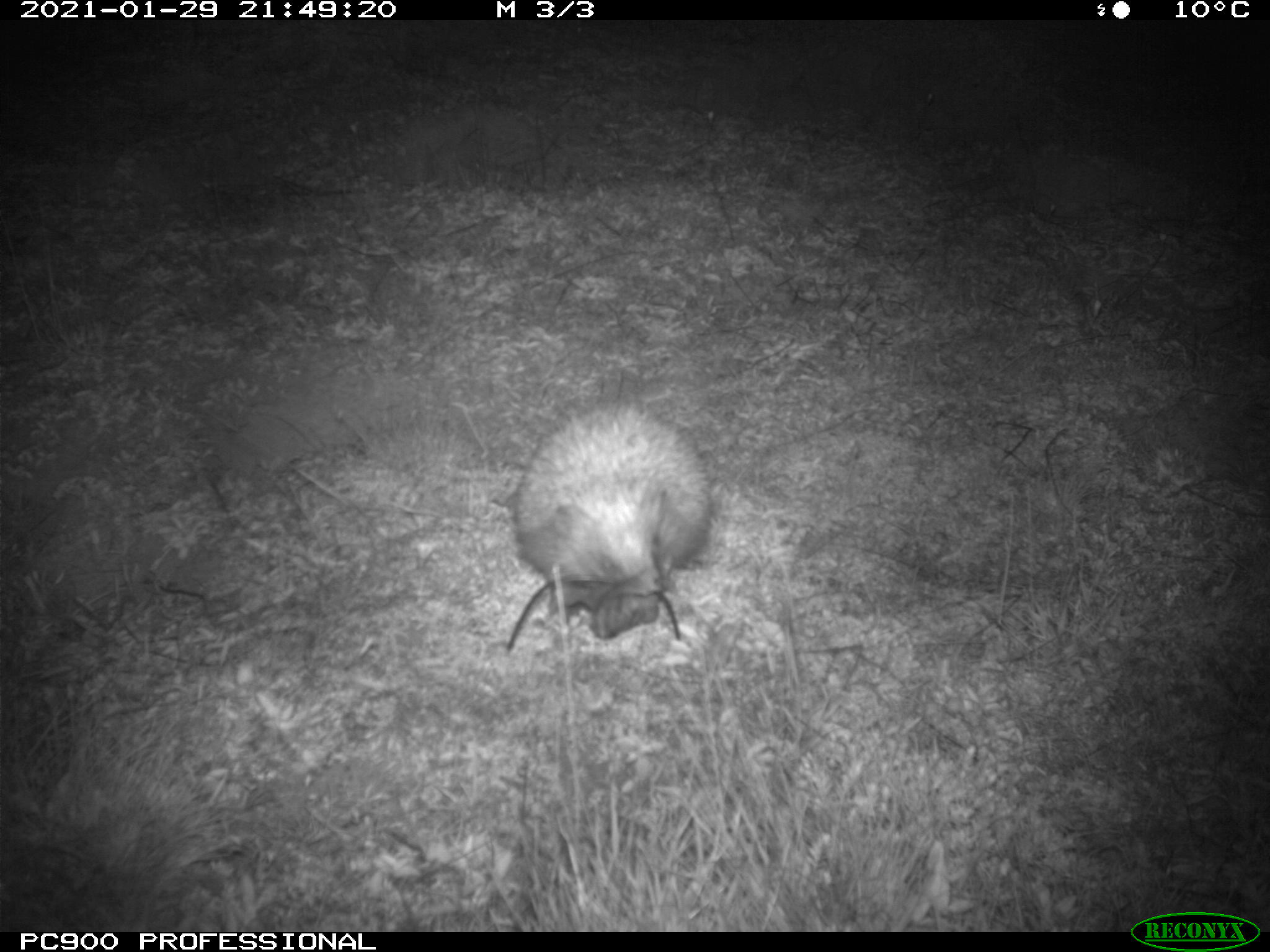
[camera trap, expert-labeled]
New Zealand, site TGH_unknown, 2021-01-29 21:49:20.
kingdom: Animalia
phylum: Chordata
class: Mammalia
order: Eulipotyphla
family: Erinaceidae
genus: Erinaceus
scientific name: Erinaceus europaeus europaeus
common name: european hedgehog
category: hedgehog